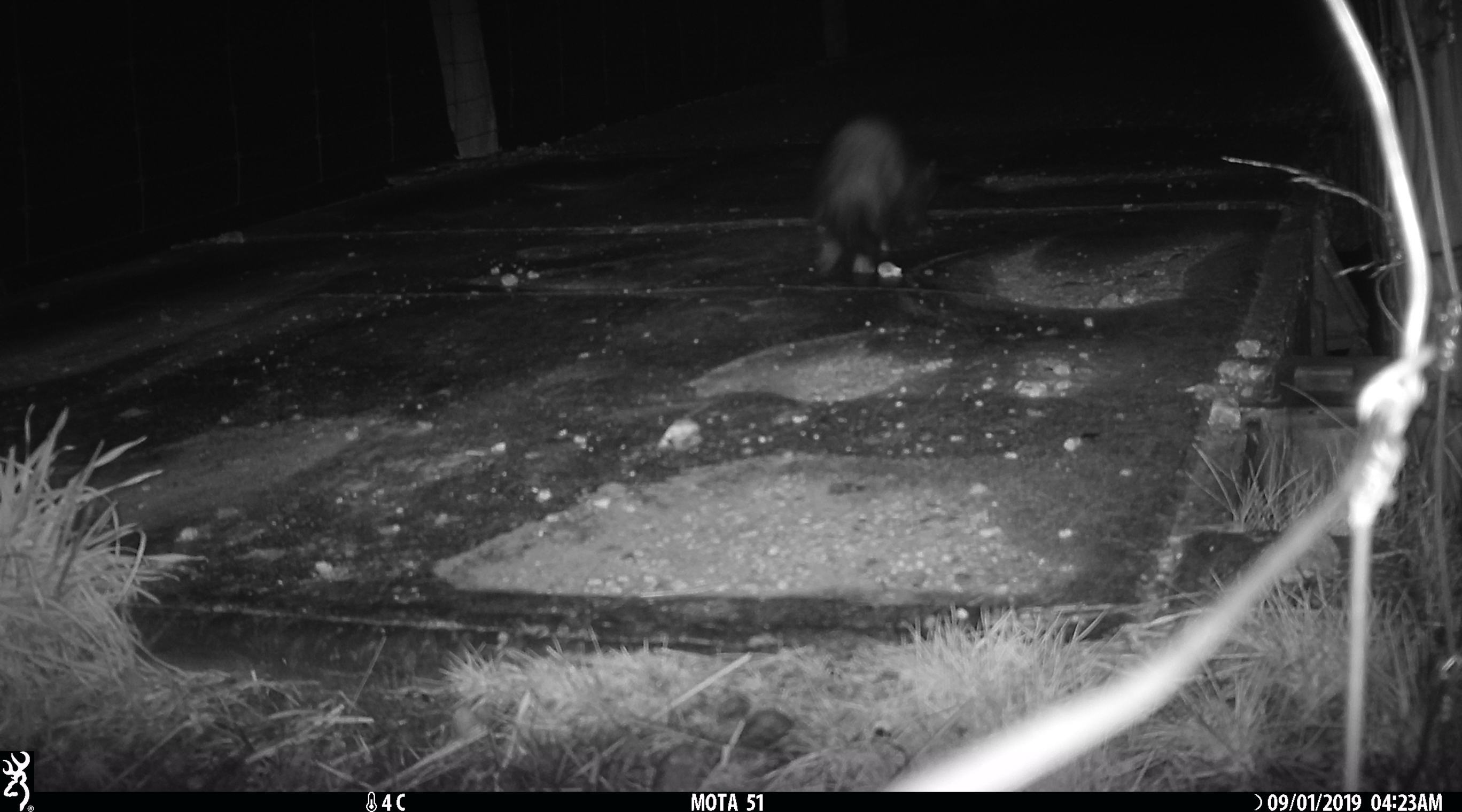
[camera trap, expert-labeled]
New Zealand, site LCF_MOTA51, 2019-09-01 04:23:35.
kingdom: Animalia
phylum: Chordata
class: Mammalia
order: Carnivora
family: Mustelidae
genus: Mustela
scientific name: Mustela furo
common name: ferret